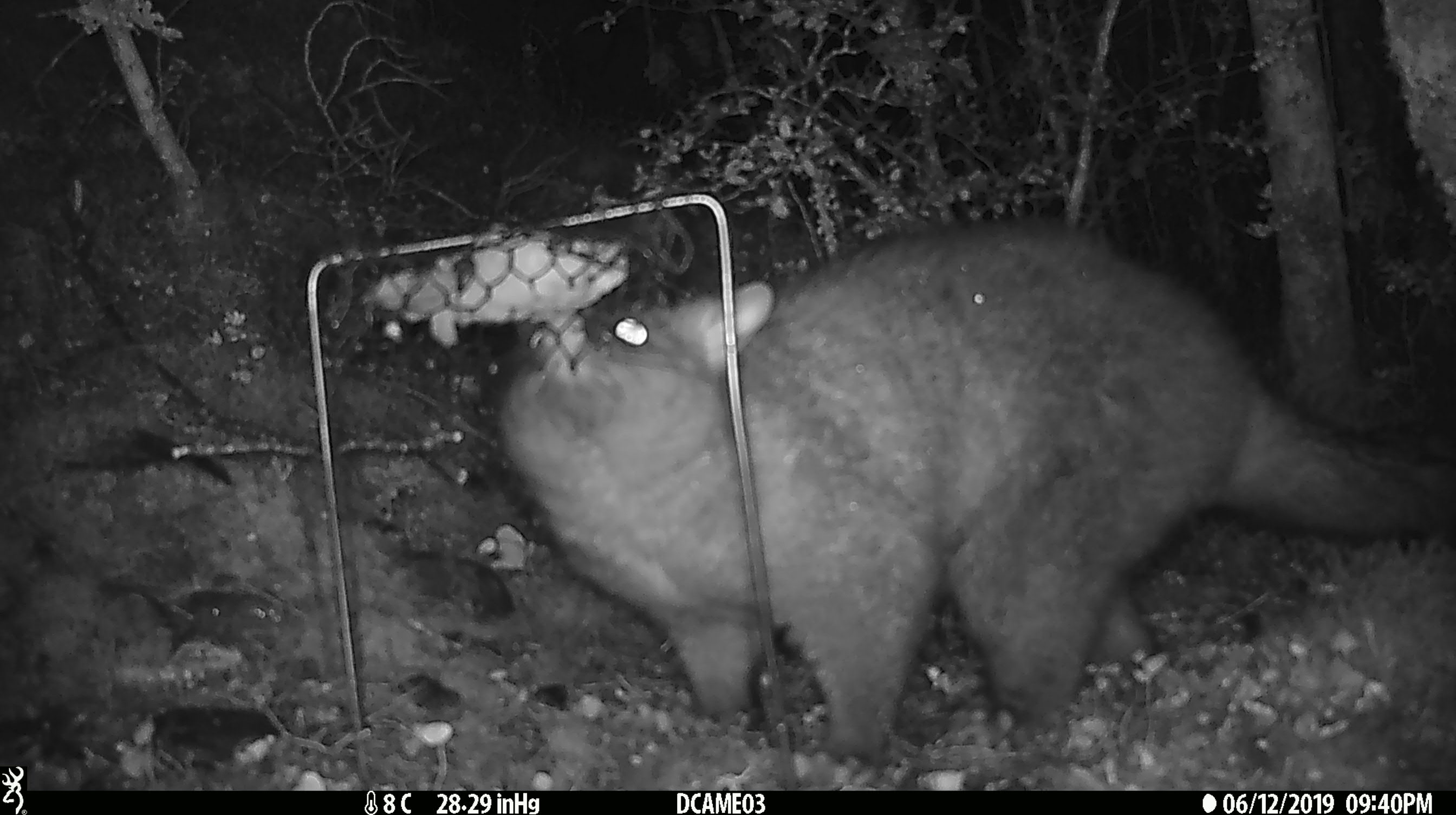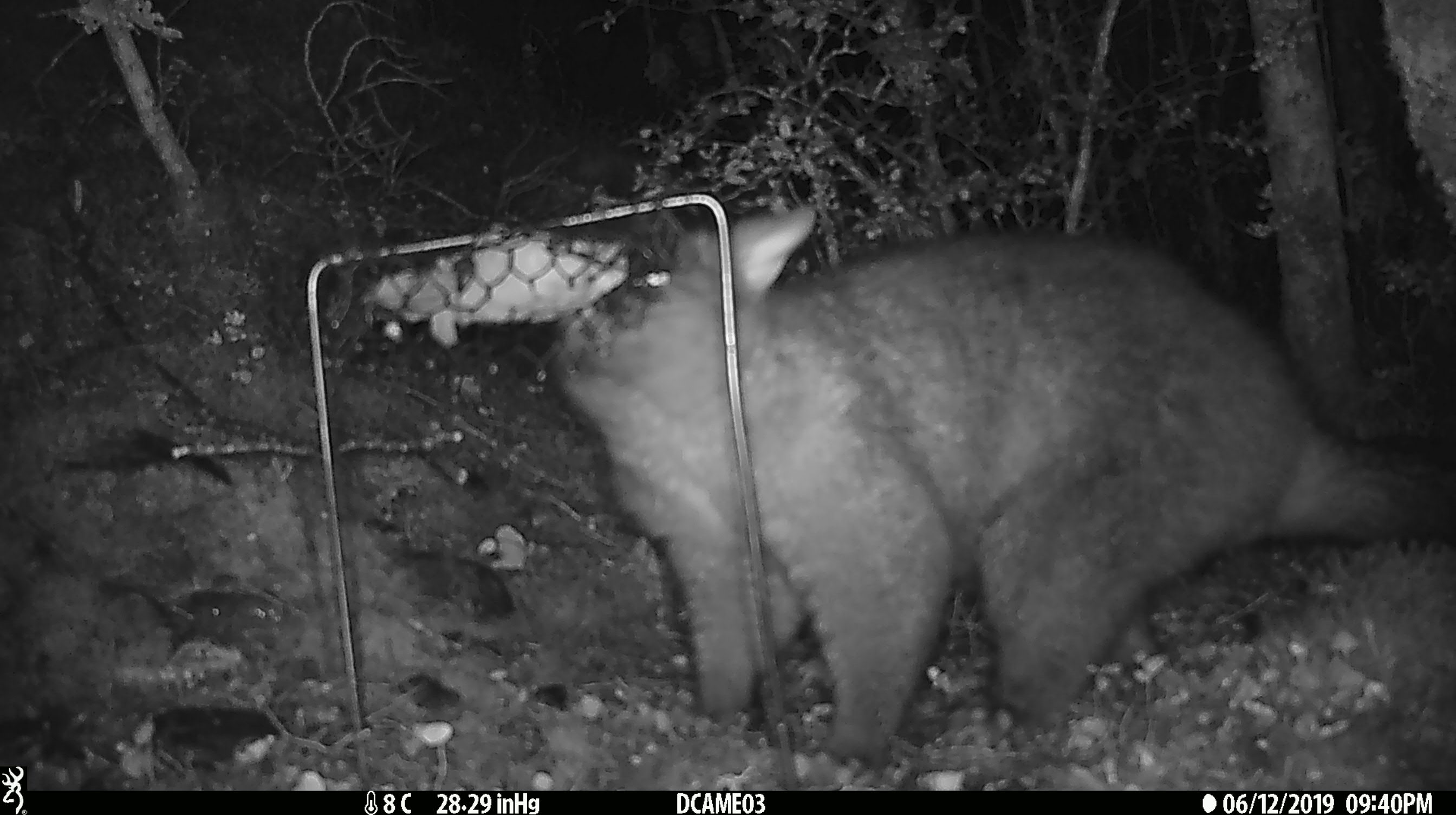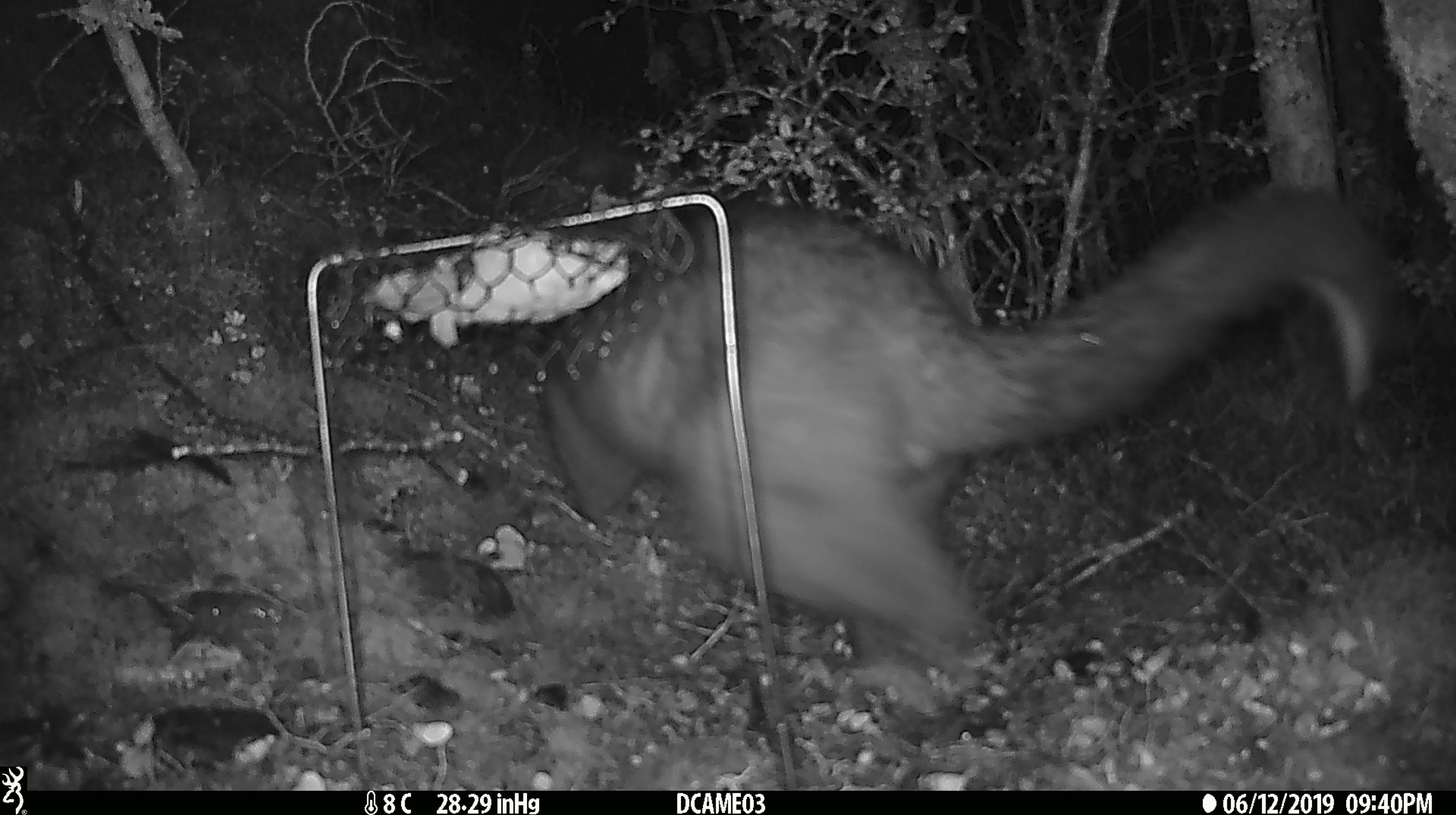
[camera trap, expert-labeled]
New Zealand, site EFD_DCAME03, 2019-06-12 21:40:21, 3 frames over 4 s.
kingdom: Animalia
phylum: Chordata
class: Mammalia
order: Diprotodontia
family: Phalangeridae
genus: Trichosurus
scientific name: Trichosurus vulpecula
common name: common brushtail possum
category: possum